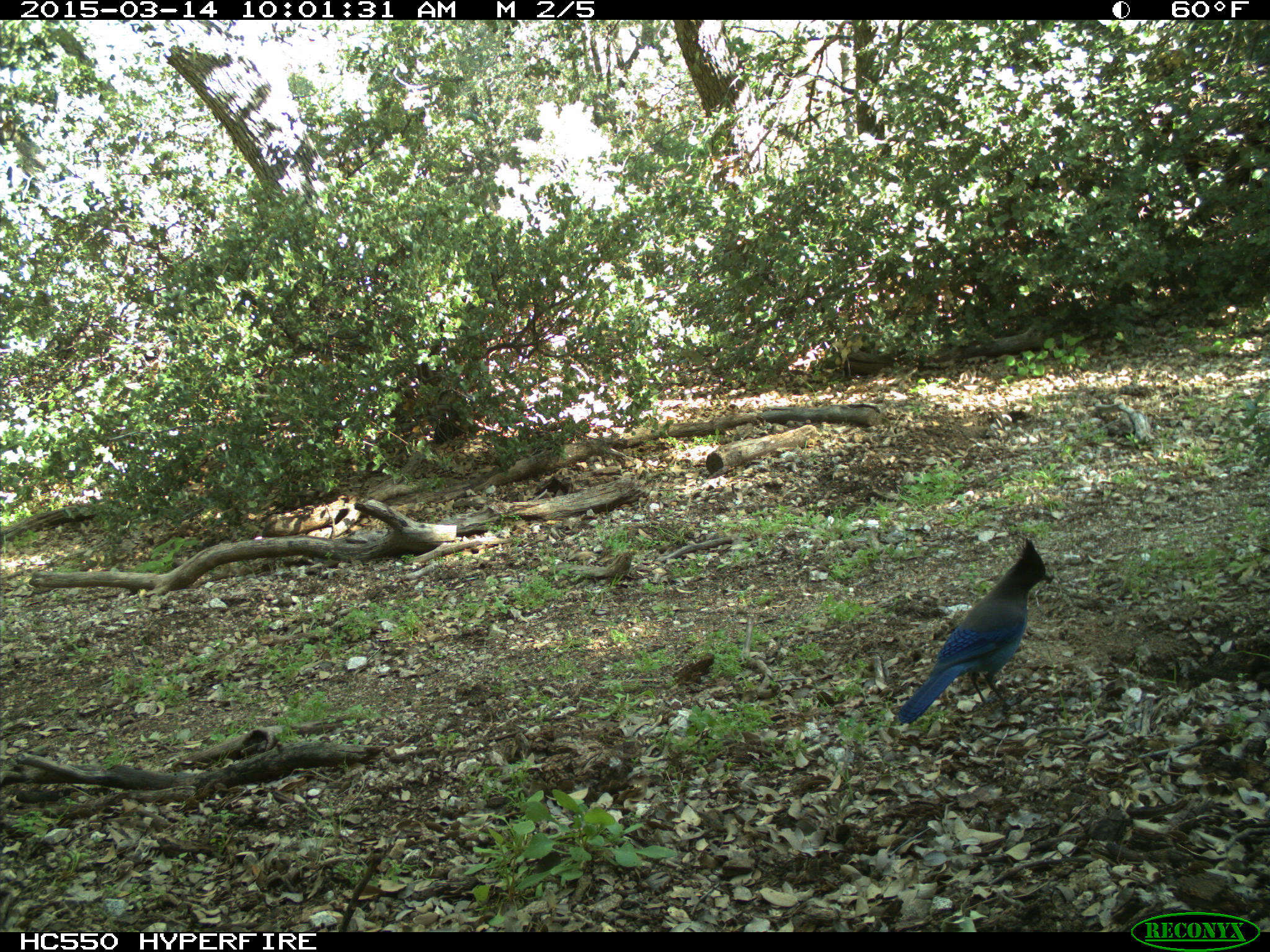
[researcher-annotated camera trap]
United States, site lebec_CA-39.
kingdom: Animalia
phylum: Chordata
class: Aves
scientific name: Aves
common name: birds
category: unidentified bird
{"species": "unidentified bird (birds) (Aves)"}